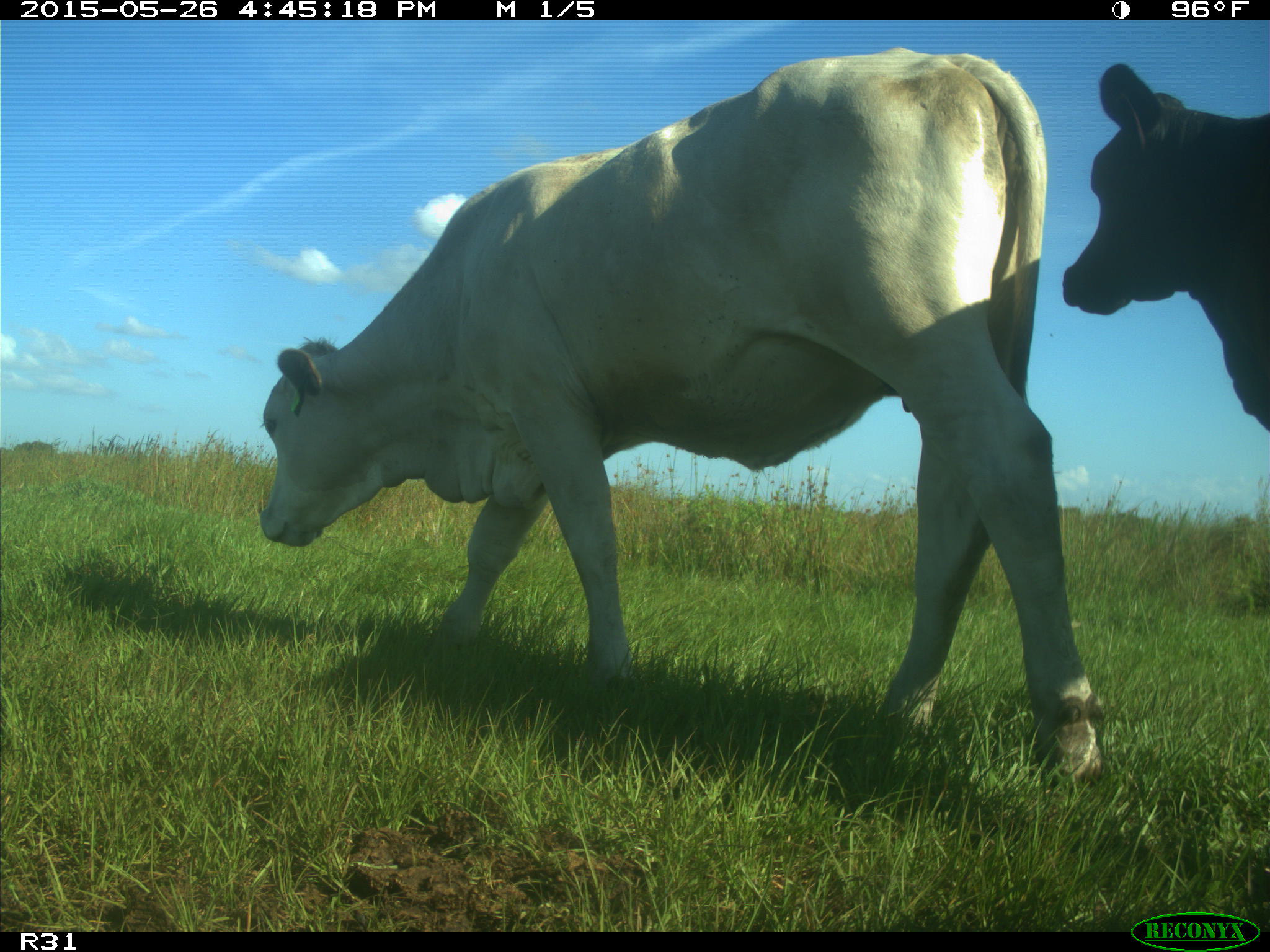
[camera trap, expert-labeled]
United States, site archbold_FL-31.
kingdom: Animalia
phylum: Chordata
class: Mammalia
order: Artiodactyla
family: Bovidae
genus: Bos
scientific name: Bos taurus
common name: domestic cow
Bos taurus (domestic cow).